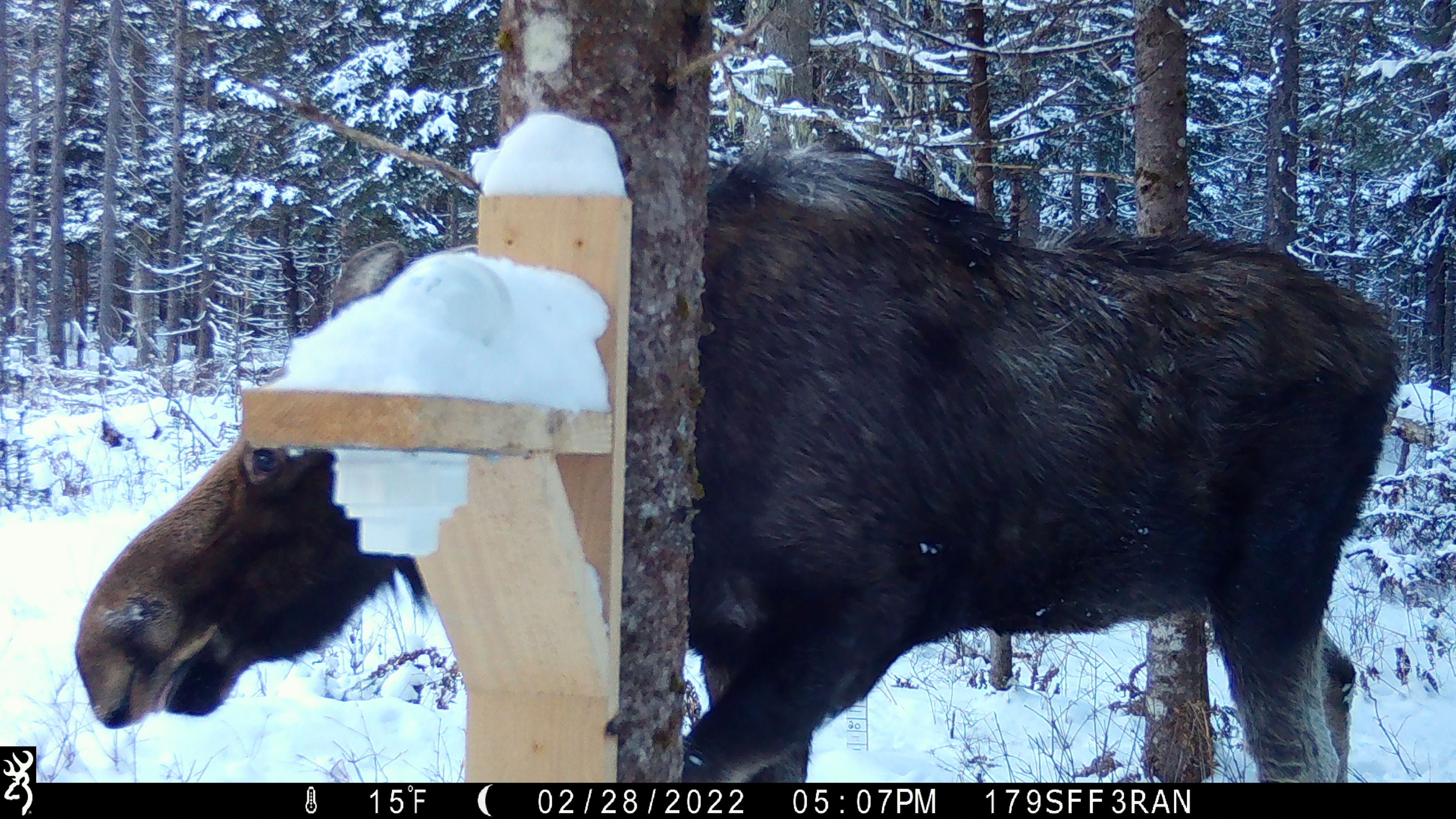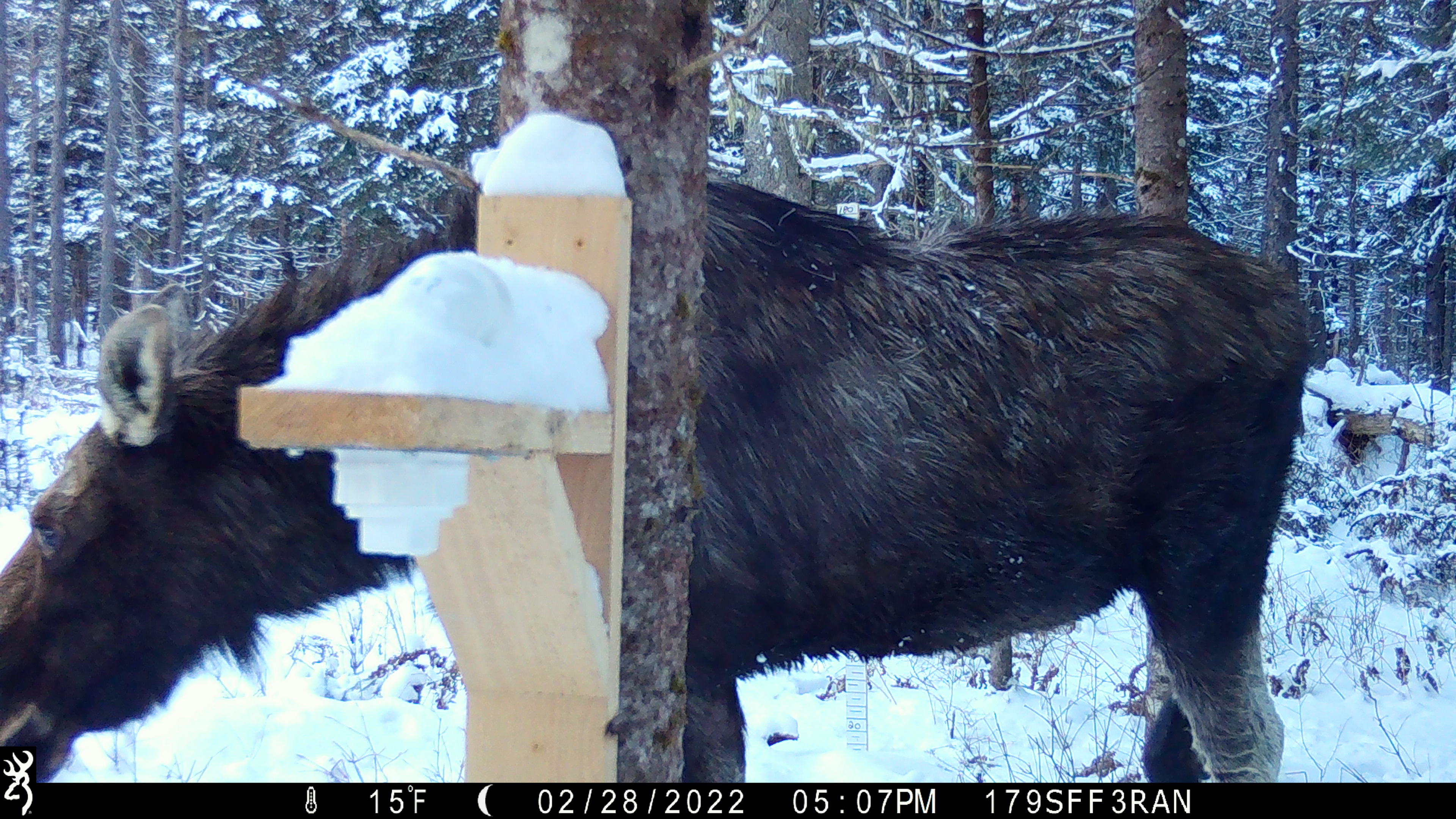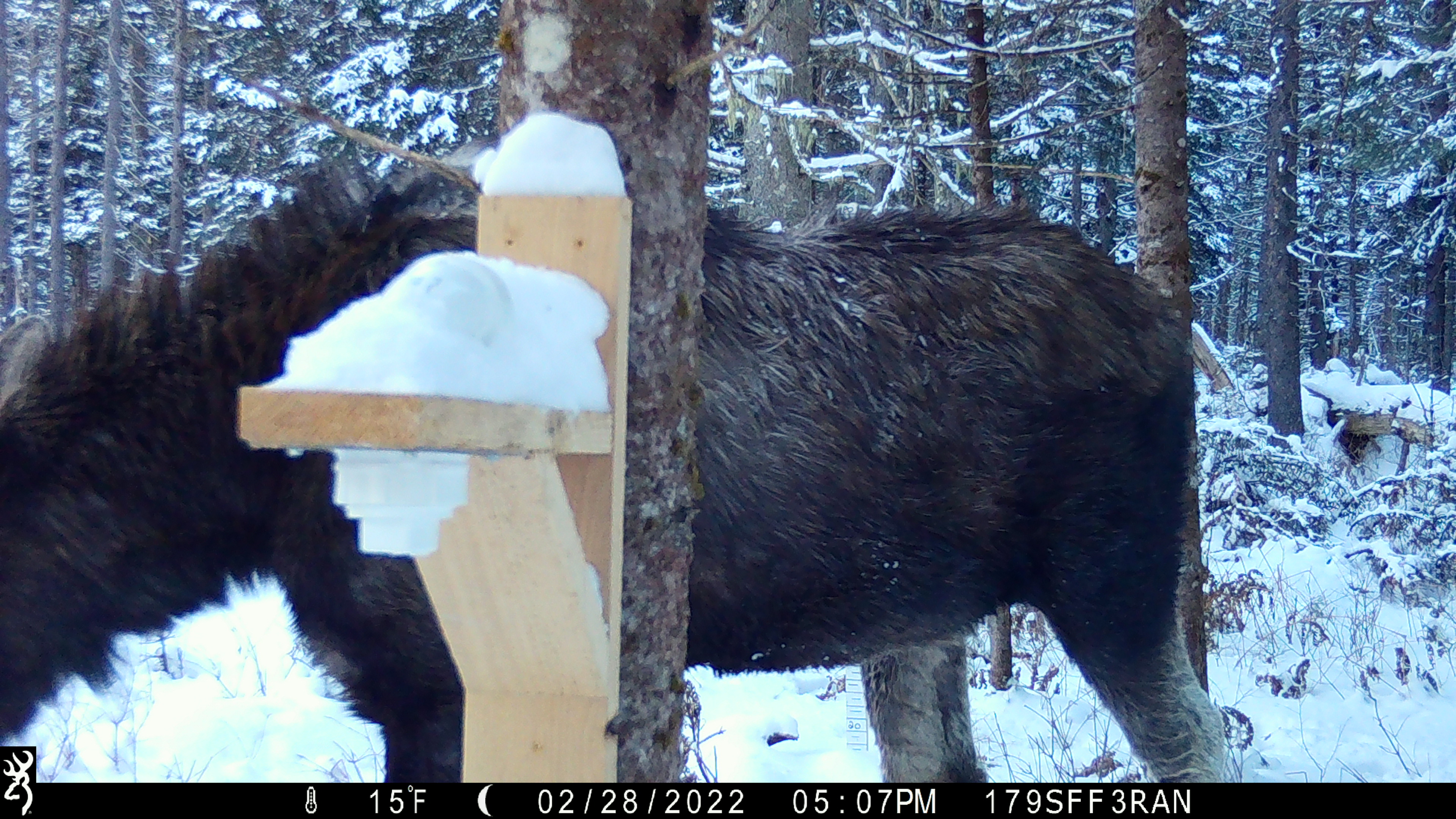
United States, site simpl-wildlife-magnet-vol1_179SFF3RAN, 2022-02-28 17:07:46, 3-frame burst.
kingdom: Animalia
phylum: Chordata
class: Mammalia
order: Artiodactyla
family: Cervidae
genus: Alces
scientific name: Alces alces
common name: moose